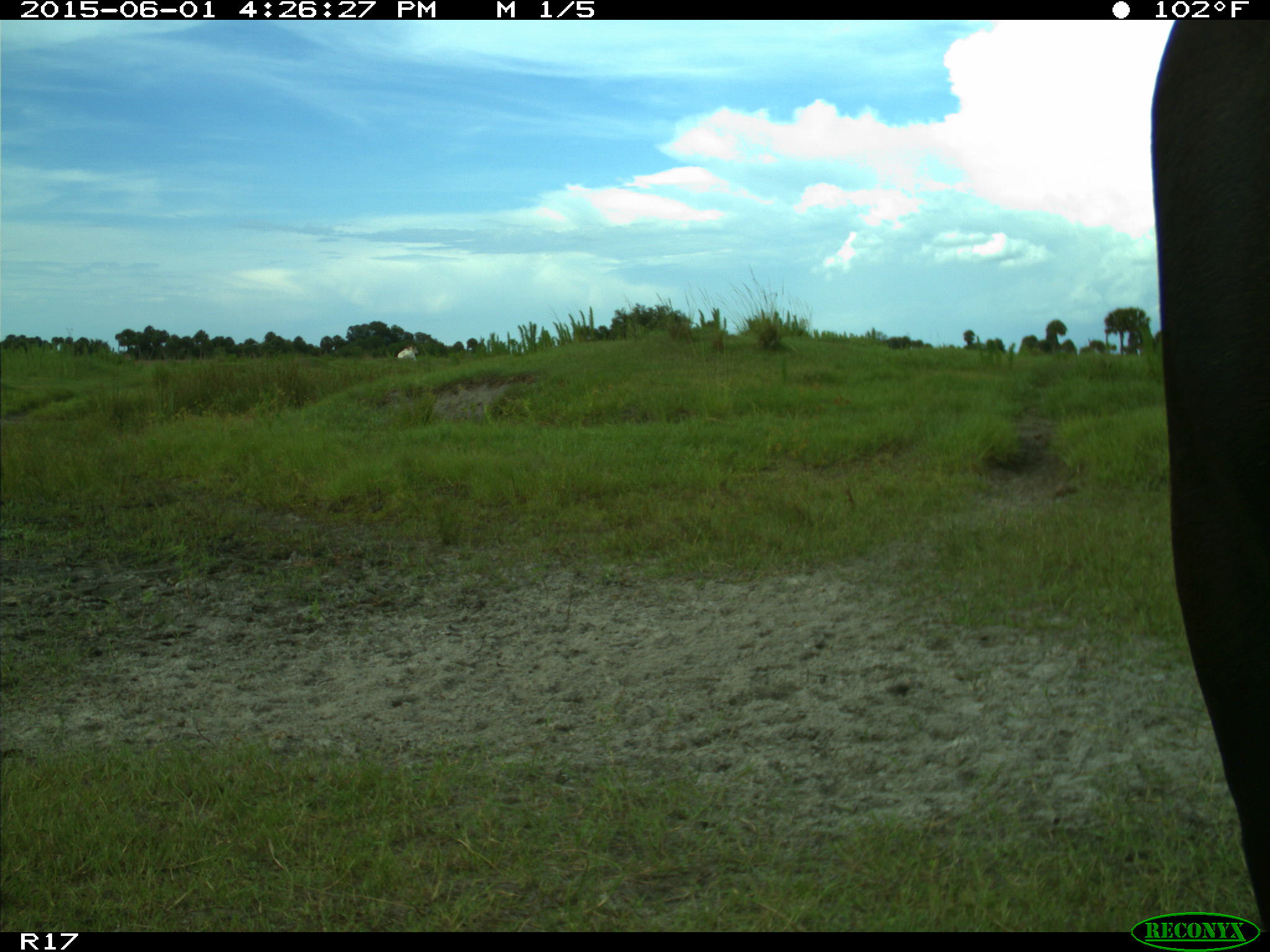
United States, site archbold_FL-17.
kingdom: Animalia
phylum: Chordata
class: Mammalia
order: Artiodactyla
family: Bovidae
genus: Bos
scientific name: Bos taurus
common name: domestic cow